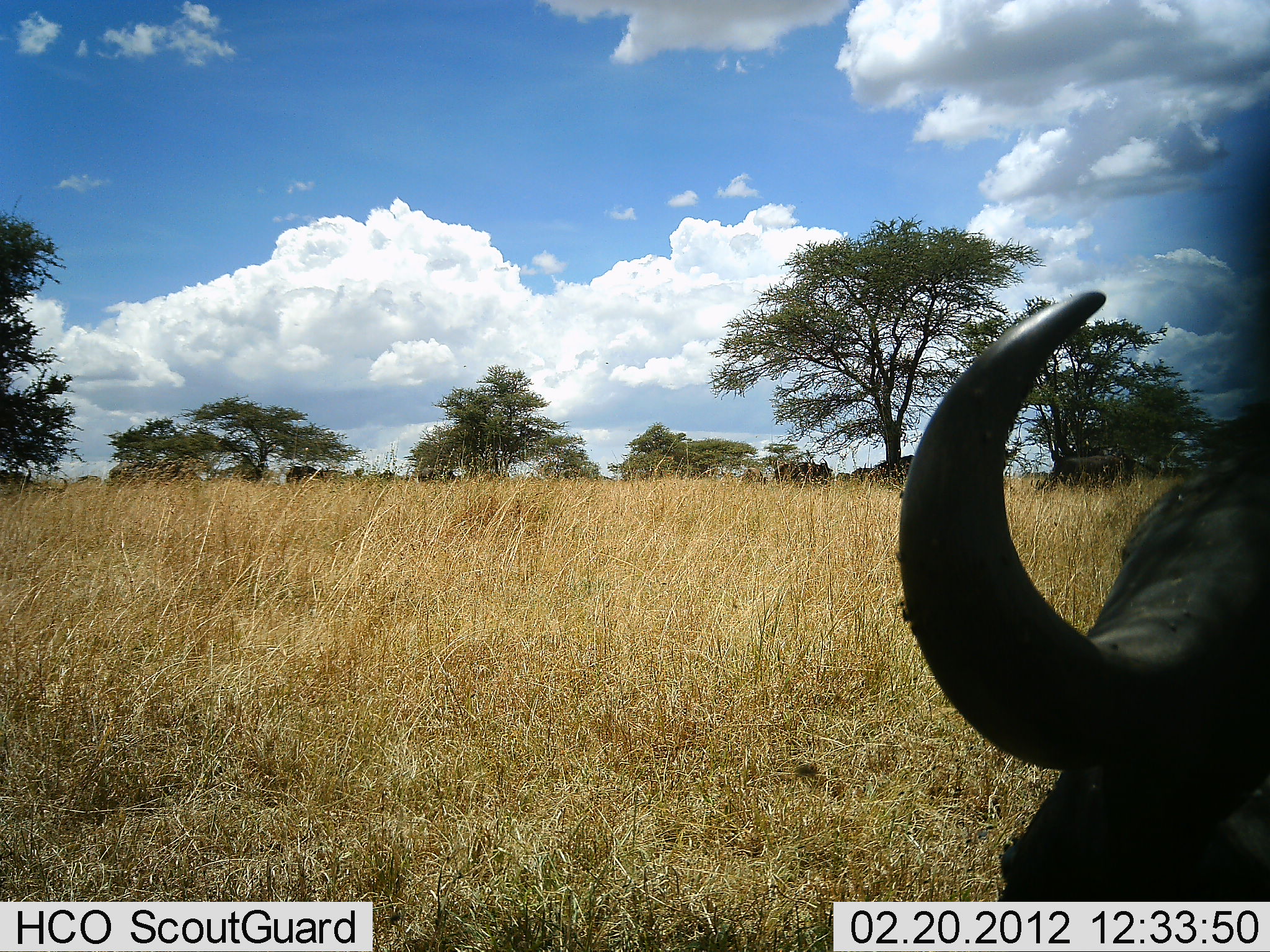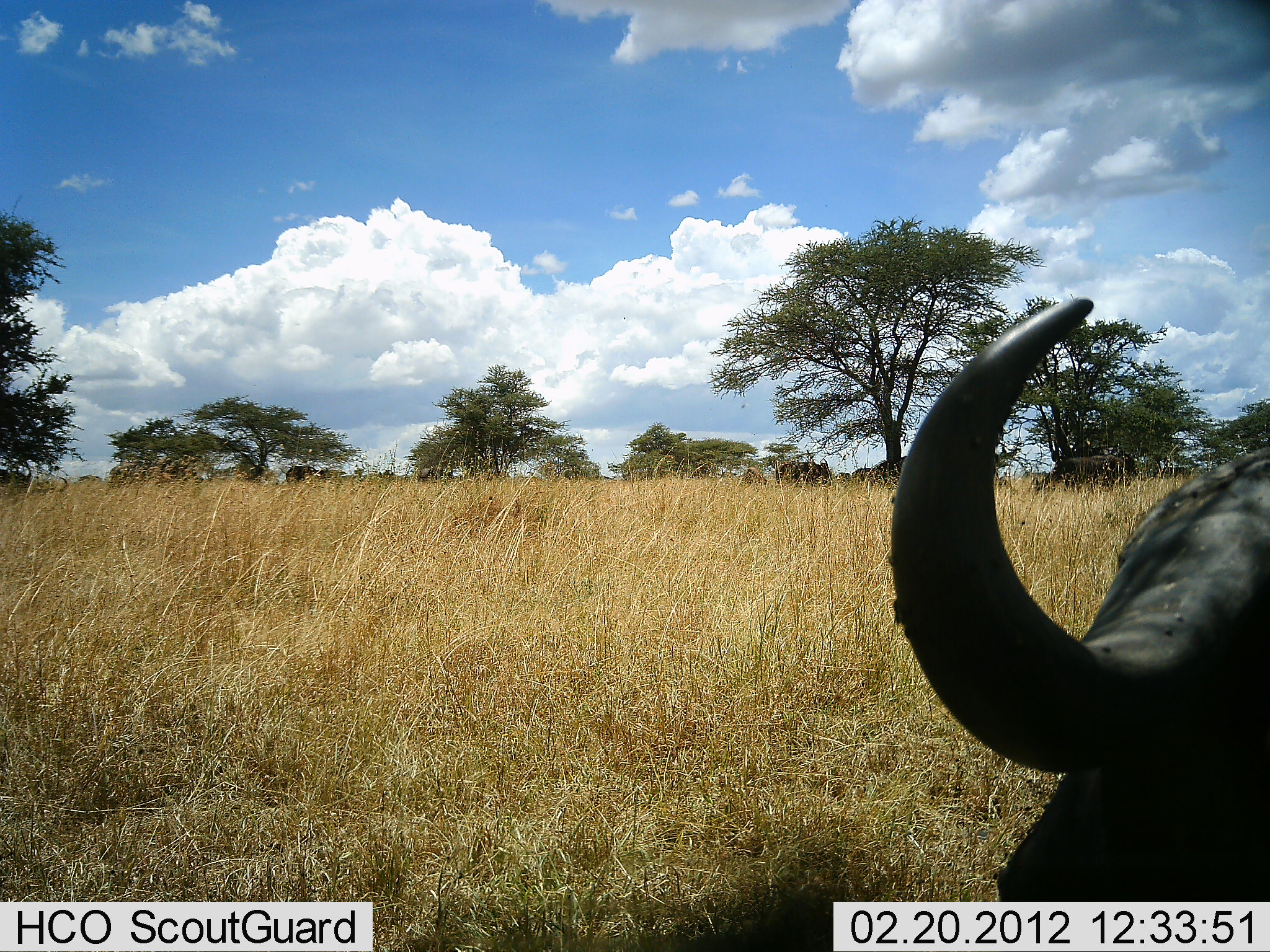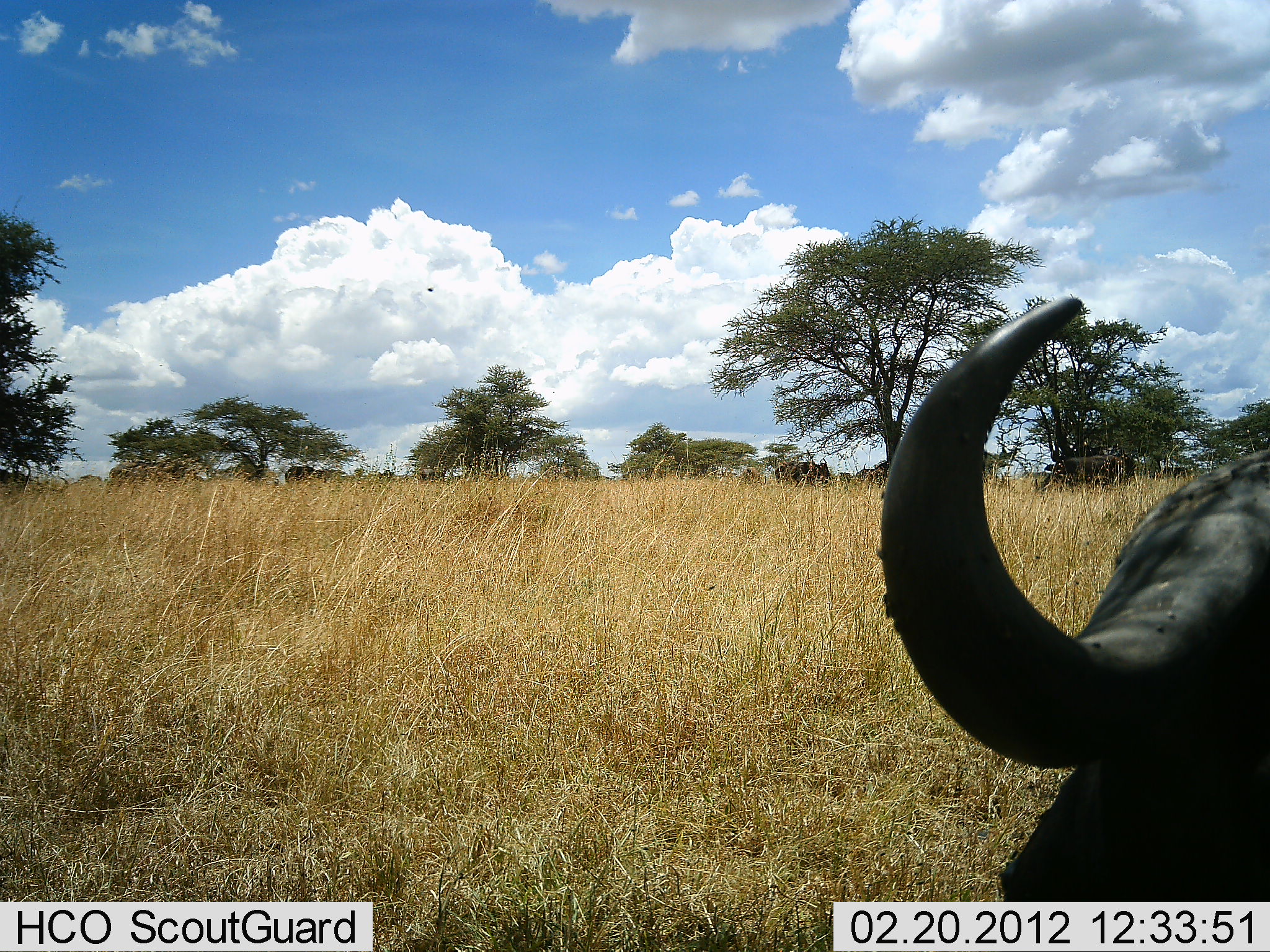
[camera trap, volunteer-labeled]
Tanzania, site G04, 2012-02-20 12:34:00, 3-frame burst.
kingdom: Animalia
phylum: Chordata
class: Mammalia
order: Artiodactyla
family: Bovidae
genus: Syncerus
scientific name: Syncerus caffer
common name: cape buffalo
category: buffalo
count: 1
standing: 30%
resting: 80%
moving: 0%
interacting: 0%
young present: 5%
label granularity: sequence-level